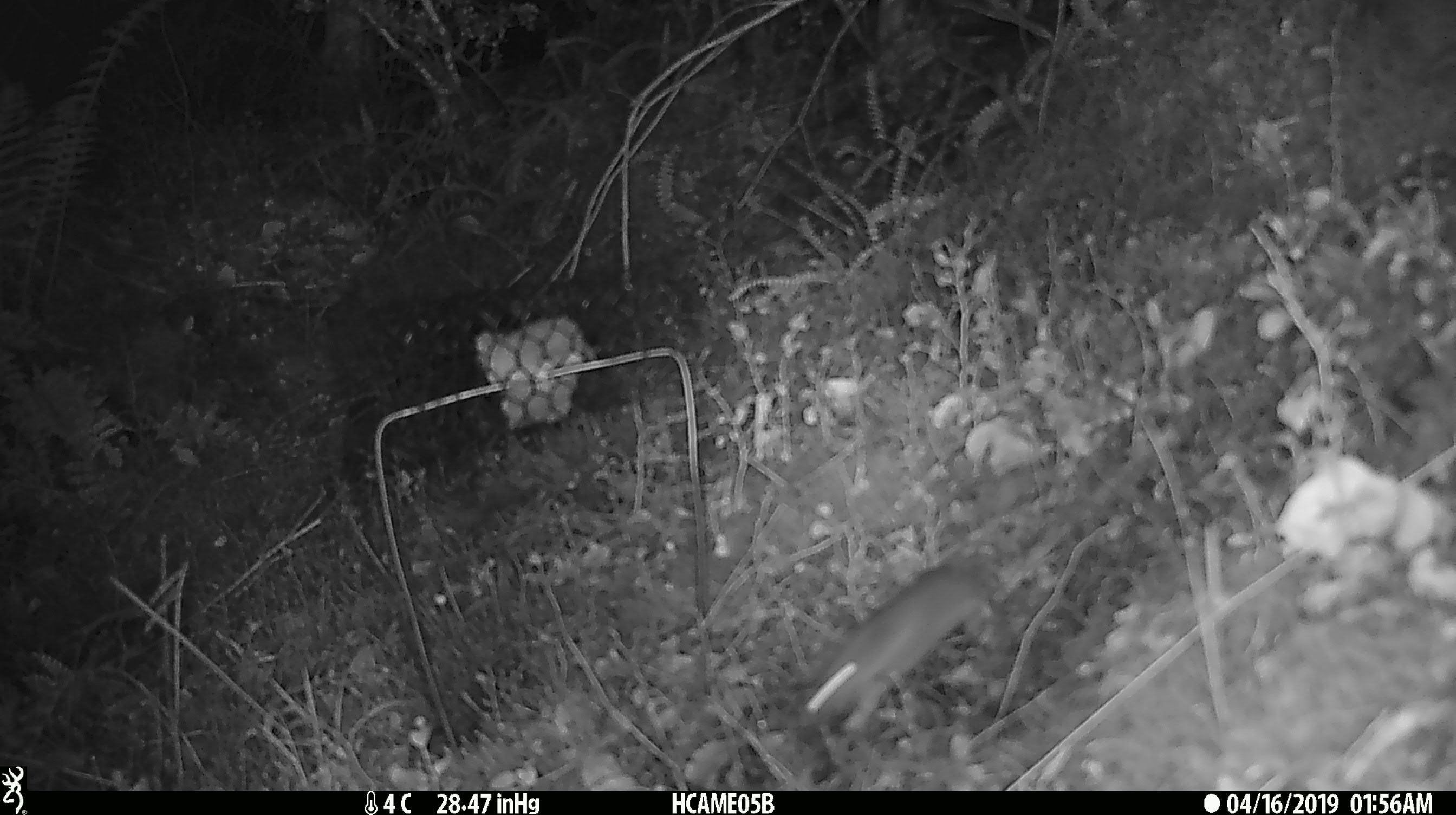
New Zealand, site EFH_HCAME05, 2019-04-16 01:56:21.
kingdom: Animalia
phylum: Chordata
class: Mammalia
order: Rodentia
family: Muridae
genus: Mus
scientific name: Mus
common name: mouse